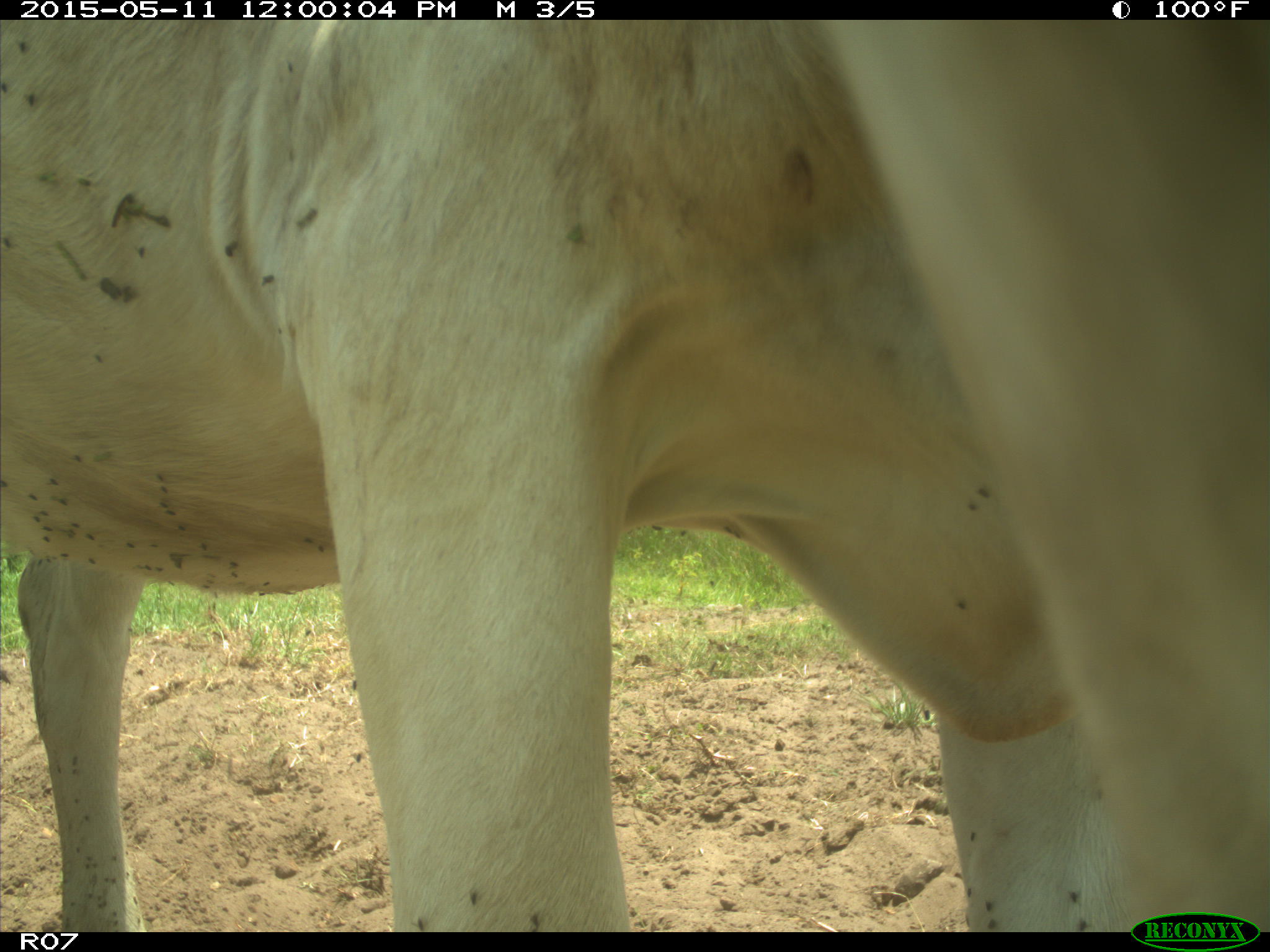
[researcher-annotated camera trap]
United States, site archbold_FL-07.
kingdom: Animalia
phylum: Chordata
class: Mammalia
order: Artiodactyla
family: Bovidae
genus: Bos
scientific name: Bos taurus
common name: domestic cow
Bos taurus (domestic cow).